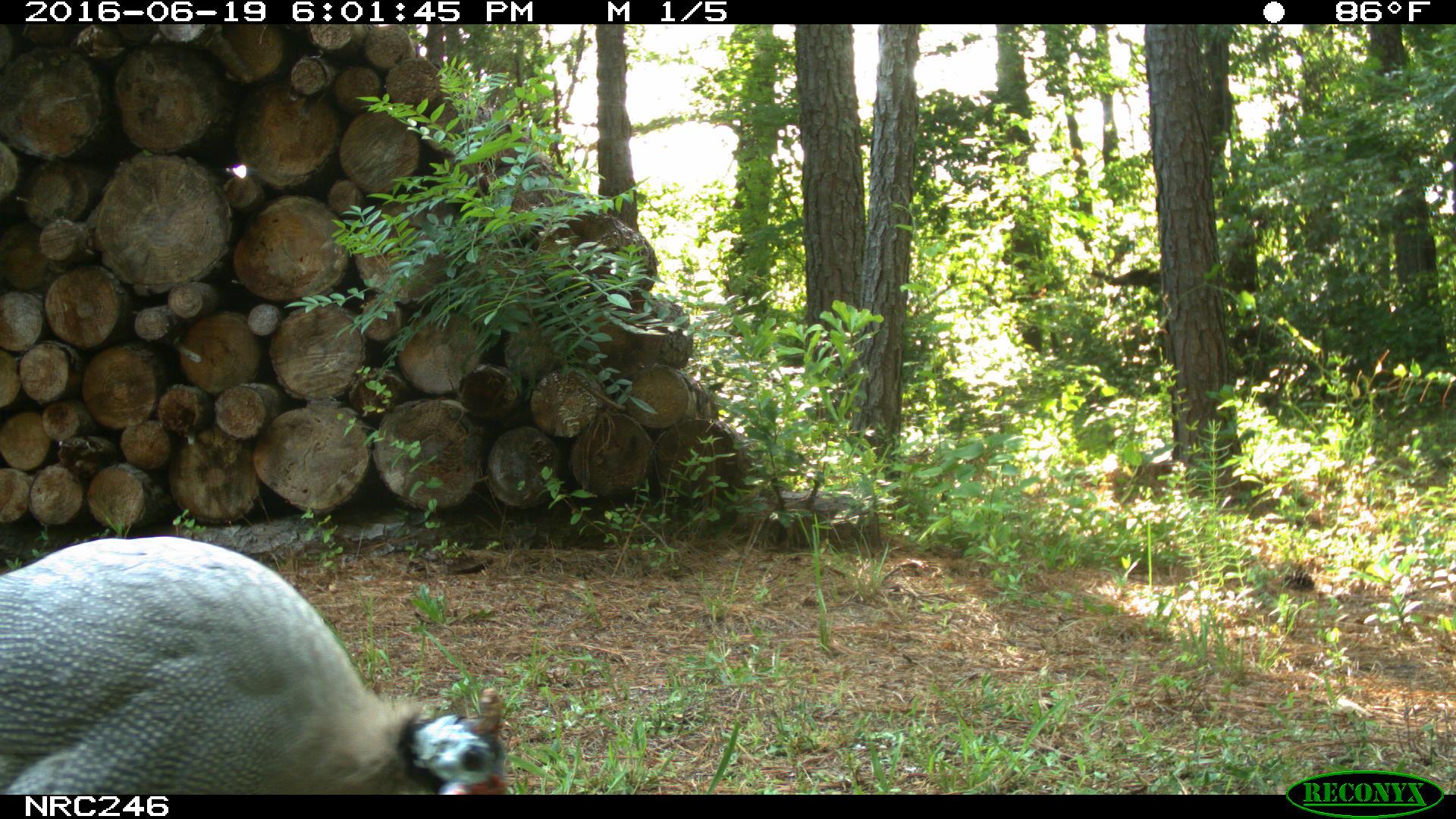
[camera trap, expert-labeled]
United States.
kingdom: Animalia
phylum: Chordata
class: Aves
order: Galliformes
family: Phasianidae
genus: Meleagris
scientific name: Meleagris gallopavo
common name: wild turkey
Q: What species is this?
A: Wild Turkey (Meleagris gallopavo).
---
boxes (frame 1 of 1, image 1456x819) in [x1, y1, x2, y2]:
Wild Turkey: [6, 518, 535, 811]